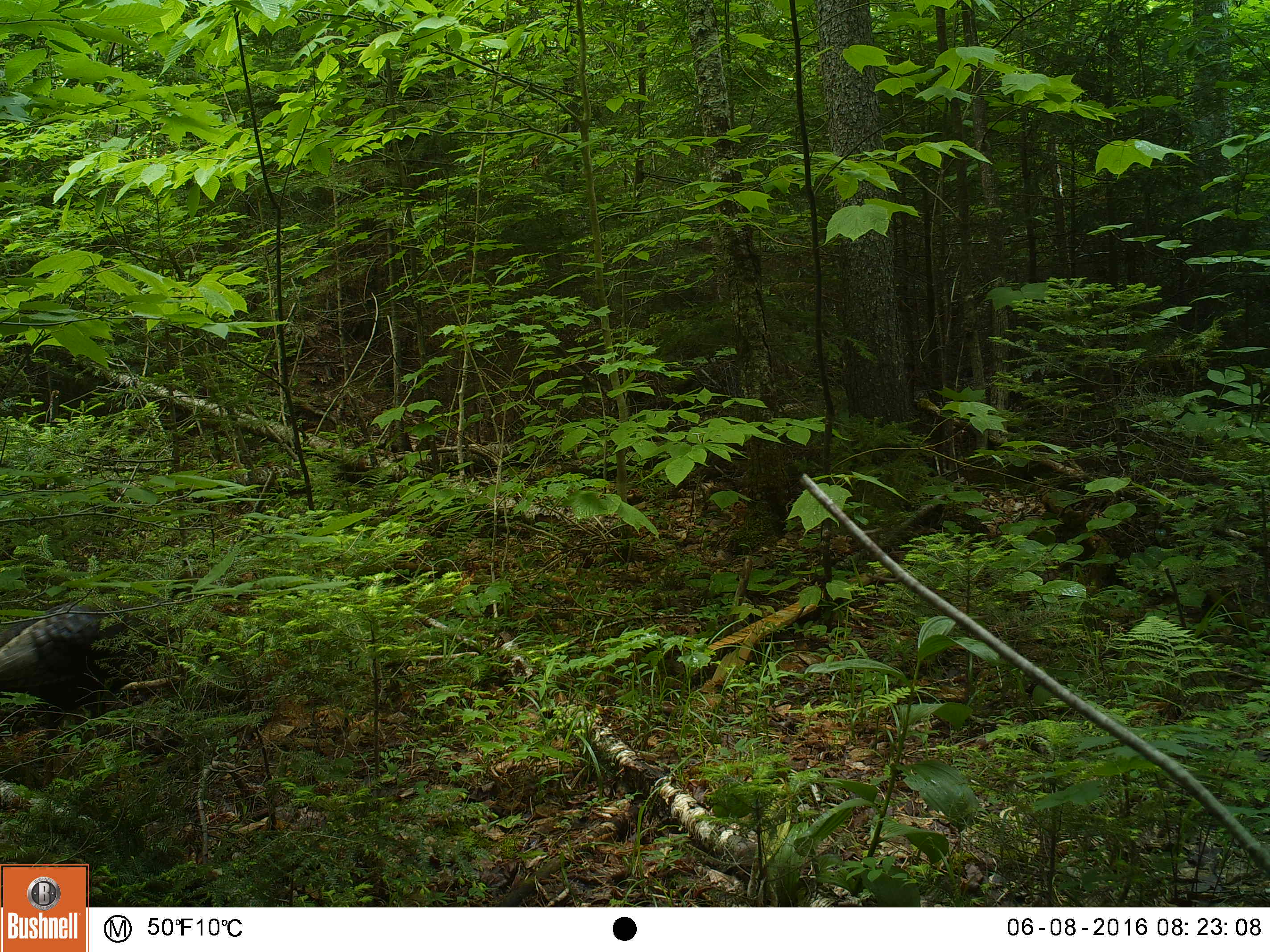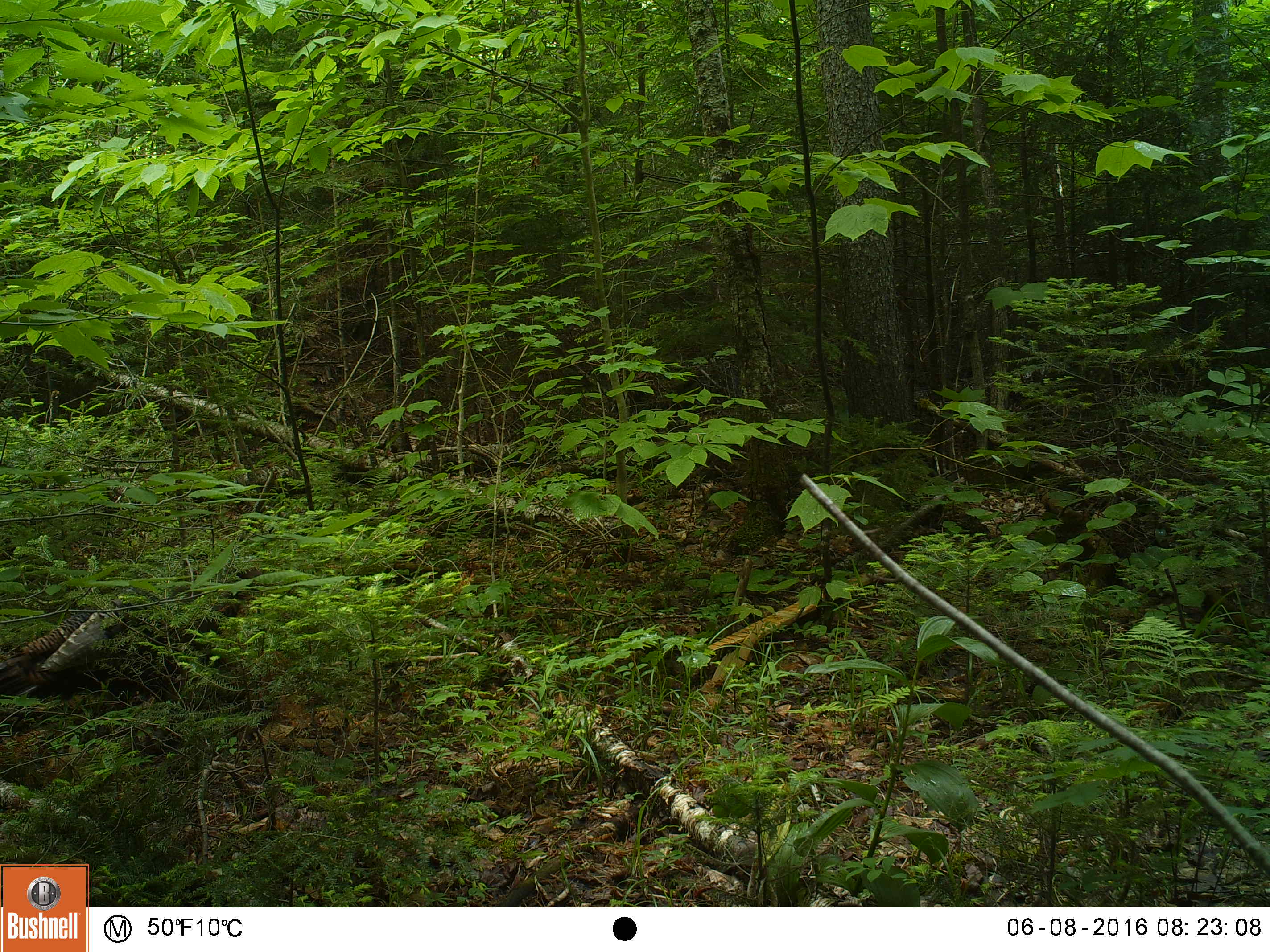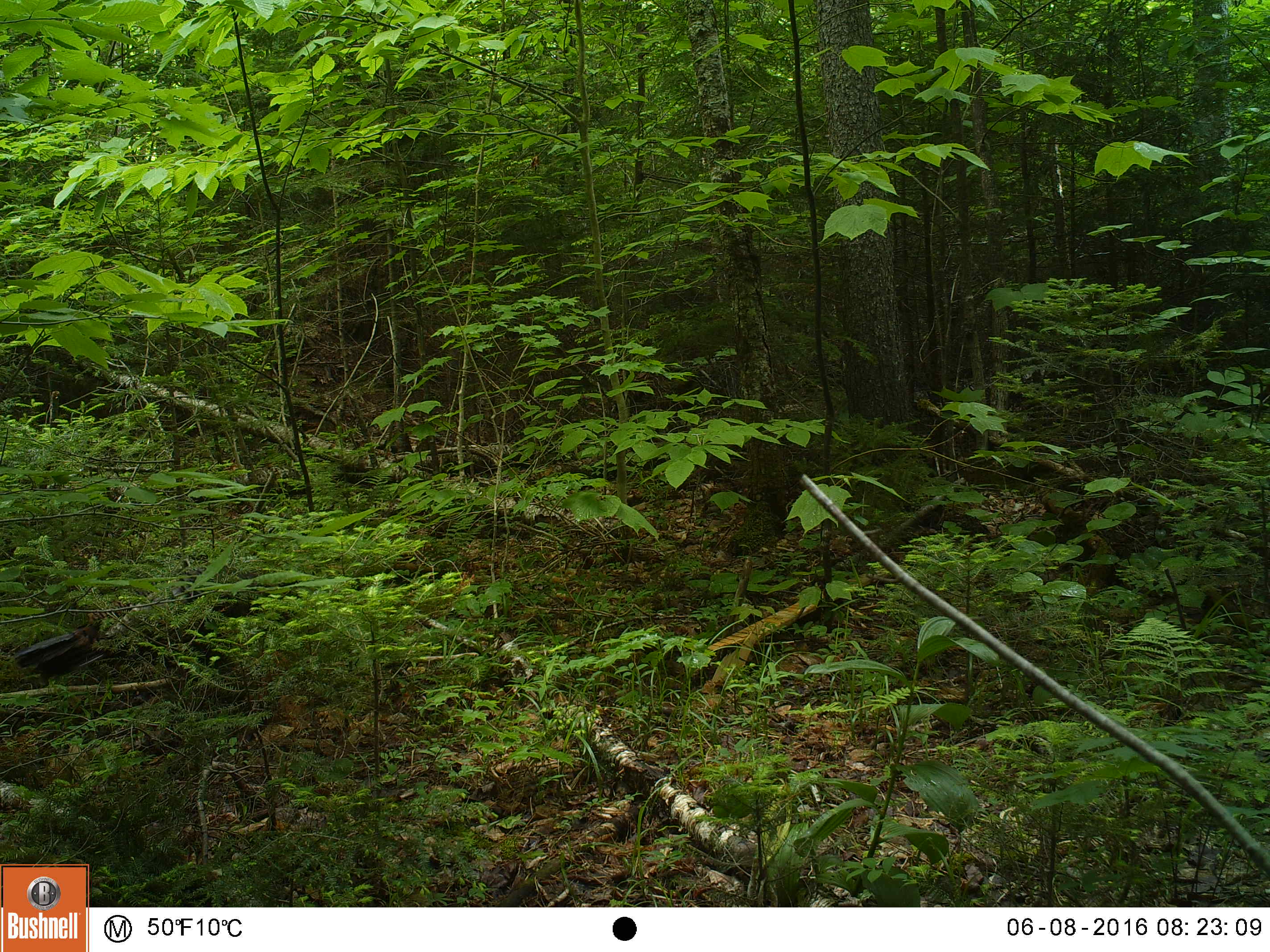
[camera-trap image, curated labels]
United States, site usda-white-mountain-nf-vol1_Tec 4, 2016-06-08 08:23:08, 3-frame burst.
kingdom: Animalia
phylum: Chordata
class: Aves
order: Galliformes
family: Phasianidae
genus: Meleagris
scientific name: Meleagris gallopavo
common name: wild turkey